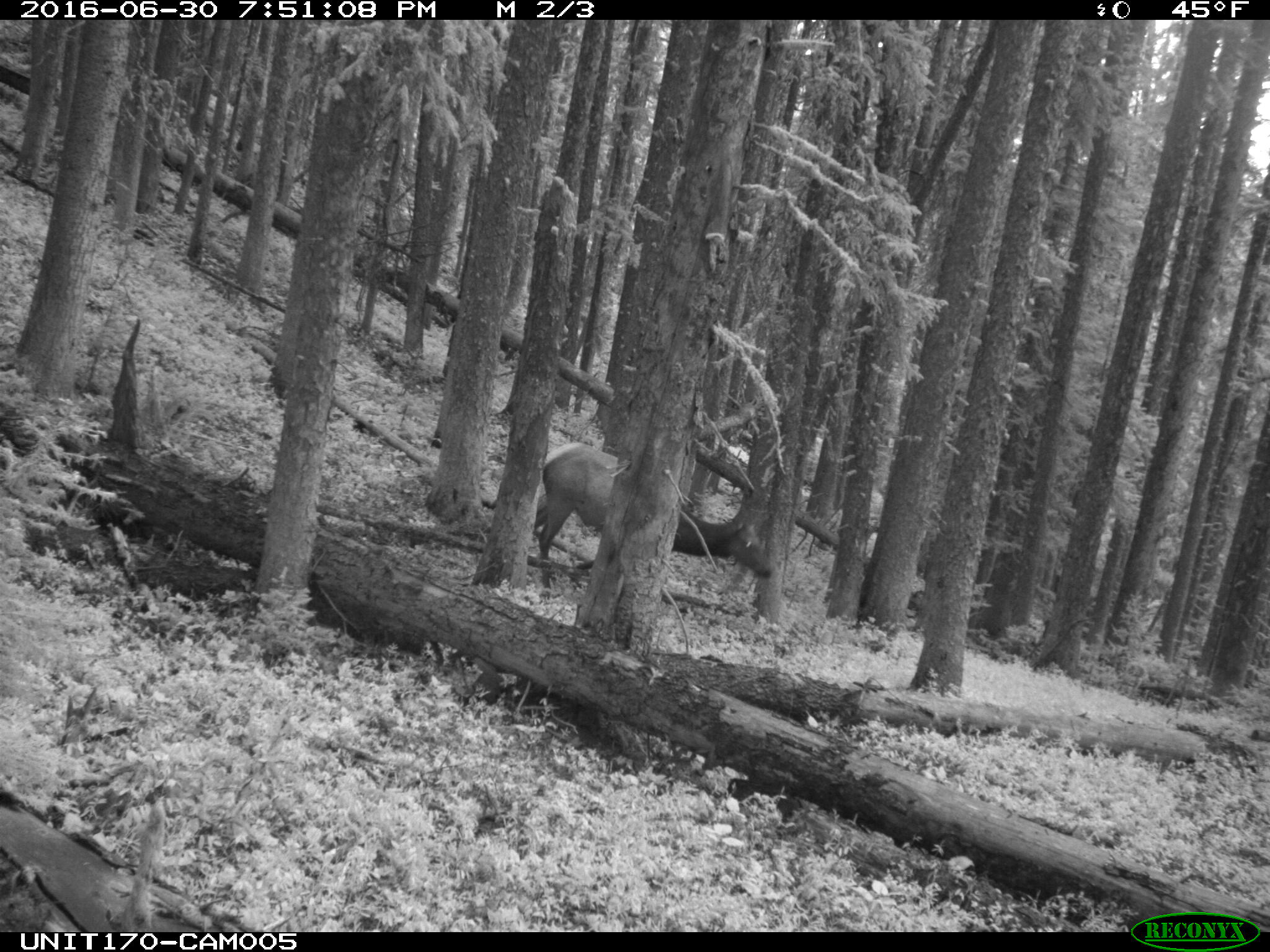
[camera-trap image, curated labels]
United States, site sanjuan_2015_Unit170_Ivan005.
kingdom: Animalia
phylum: Chordata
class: Mammalia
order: Artiodactyla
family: Cervidae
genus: Cervus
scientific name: Cervus elaphus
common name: red deer